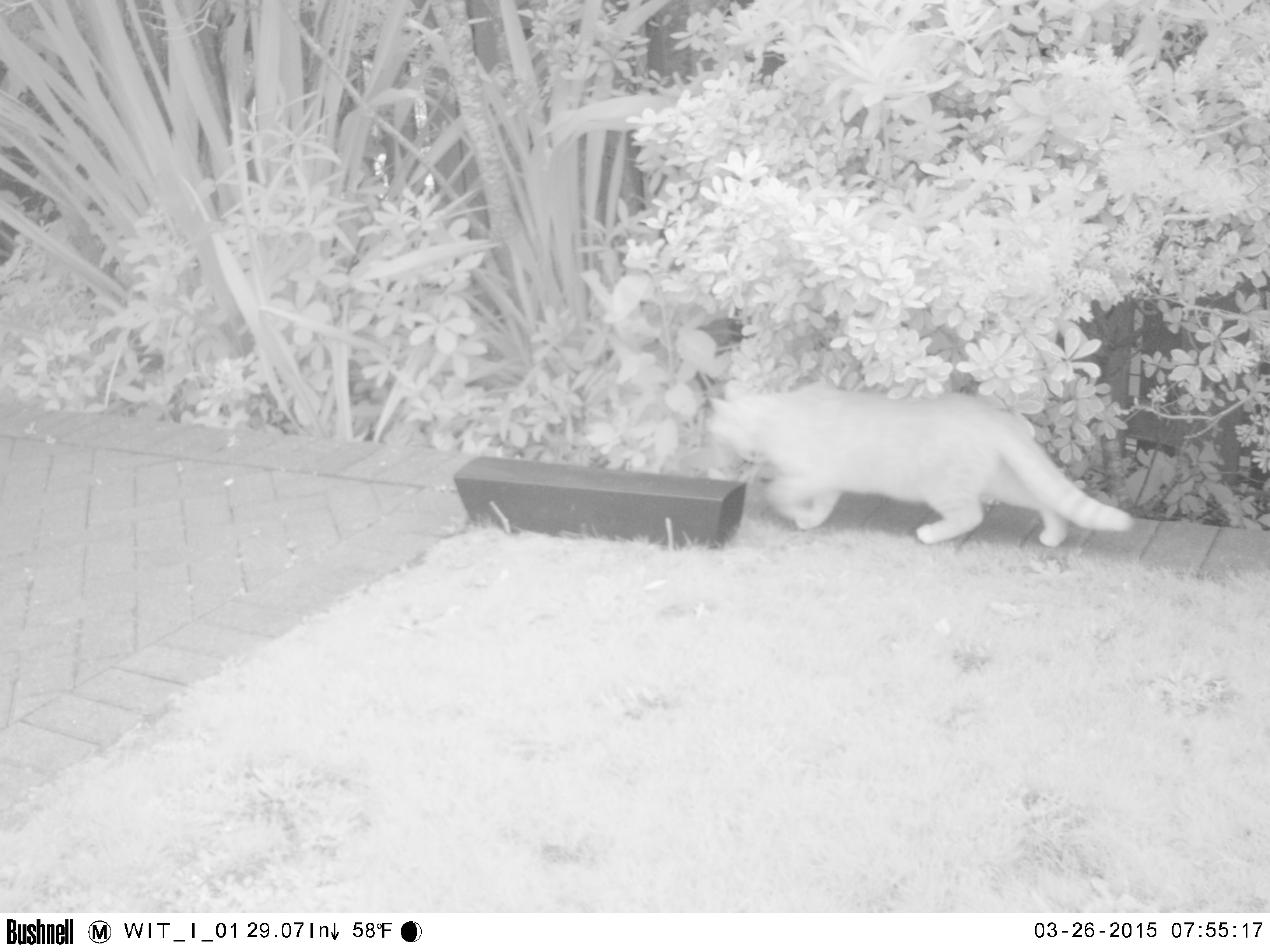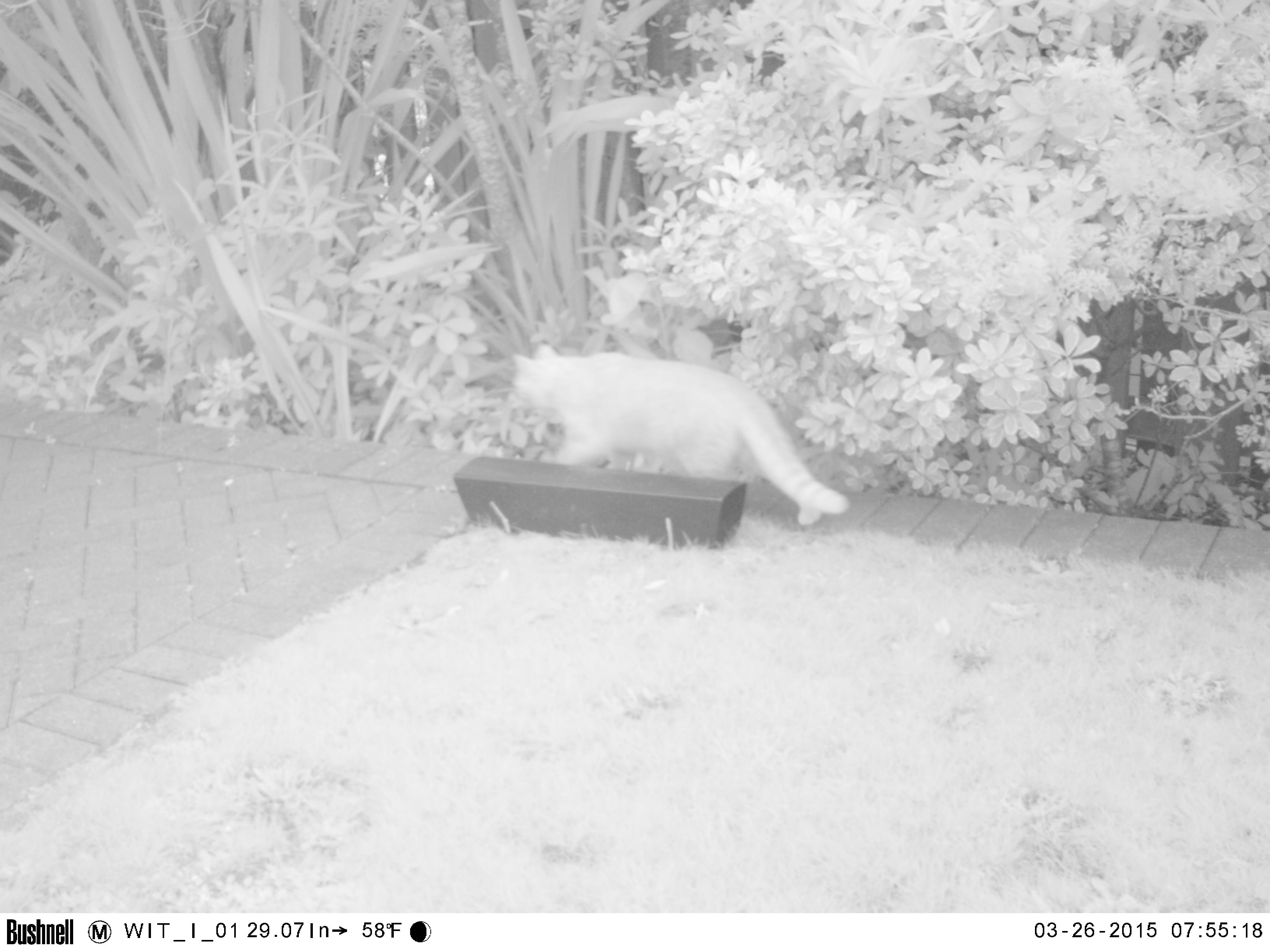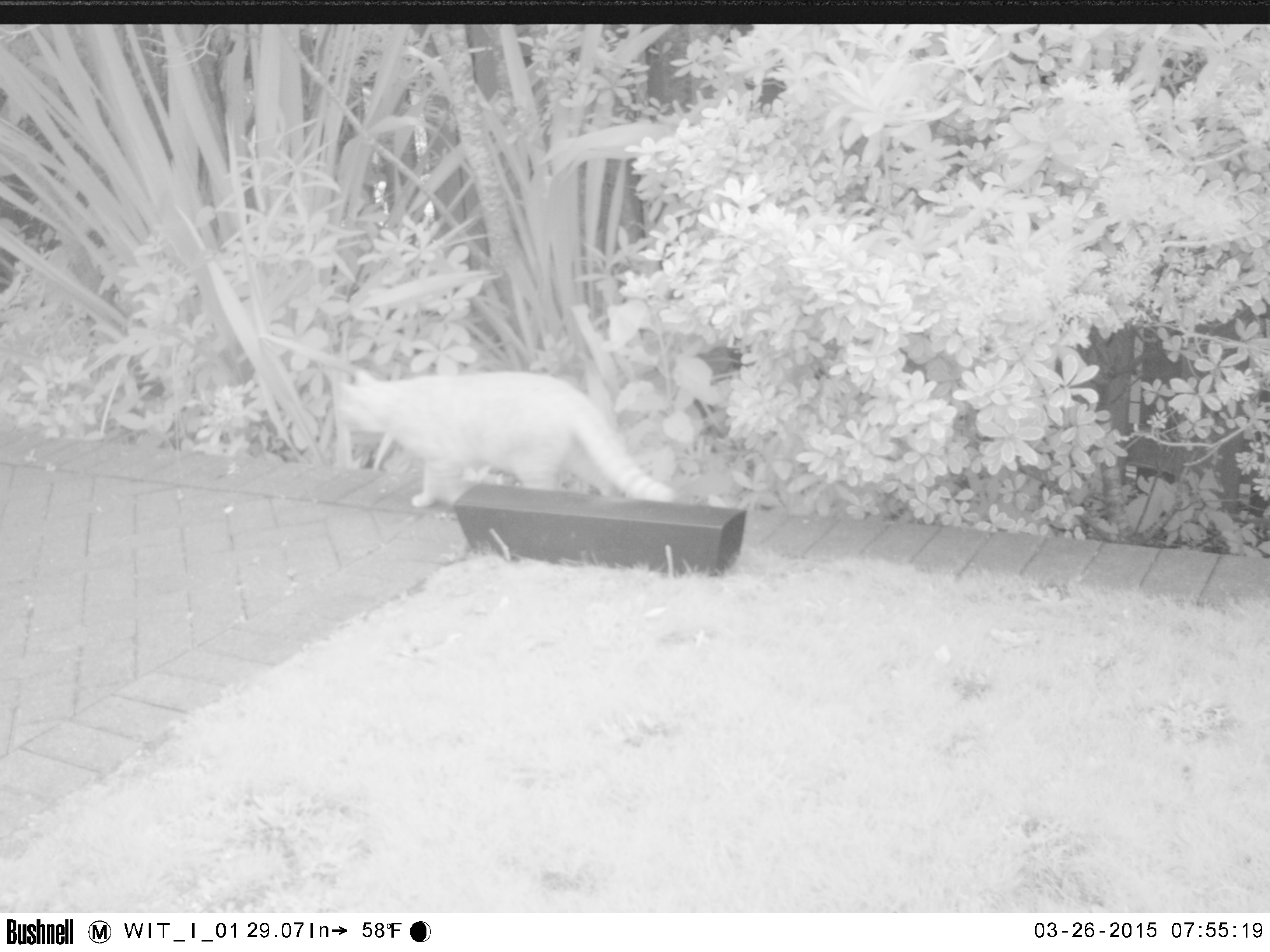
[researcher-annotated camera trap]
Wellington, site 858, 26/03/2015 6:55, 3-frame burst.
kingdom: Animalia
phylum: Chordata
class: Mammalia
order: Carnivora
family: Felidae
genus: Felis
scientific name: Felis catus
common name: cat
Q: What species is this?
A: Cat (Felis catus).